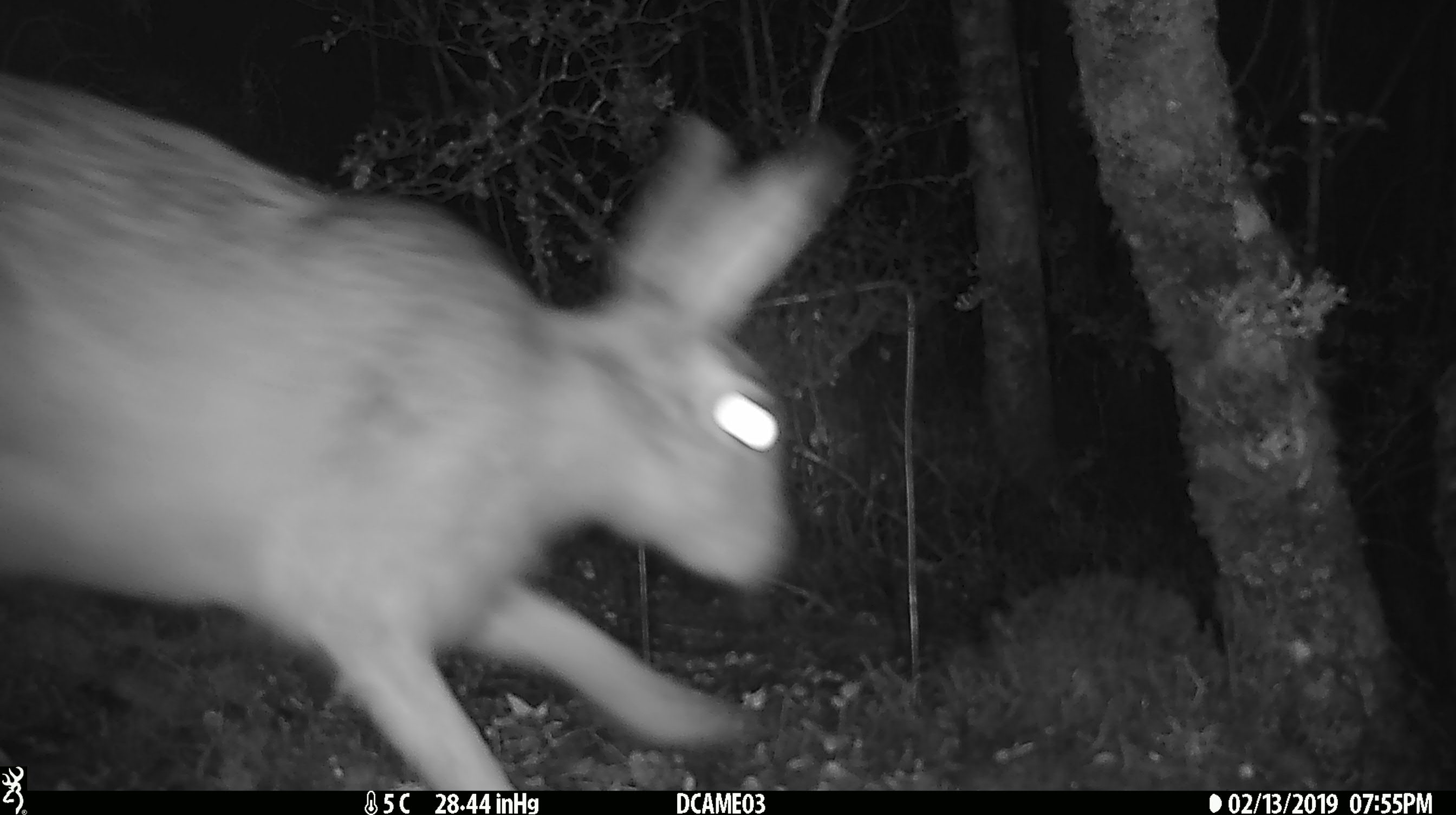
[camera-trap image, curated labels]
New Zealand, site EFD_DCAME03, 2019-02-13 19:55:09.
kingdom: Animalia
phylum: Chordata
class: Mammalia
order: Lagomorpha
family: Leporidae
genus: Lepus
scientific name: Lepus europaeus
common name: brown hare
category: hare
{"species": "hare (brown hare) (Lepus europaeus)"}